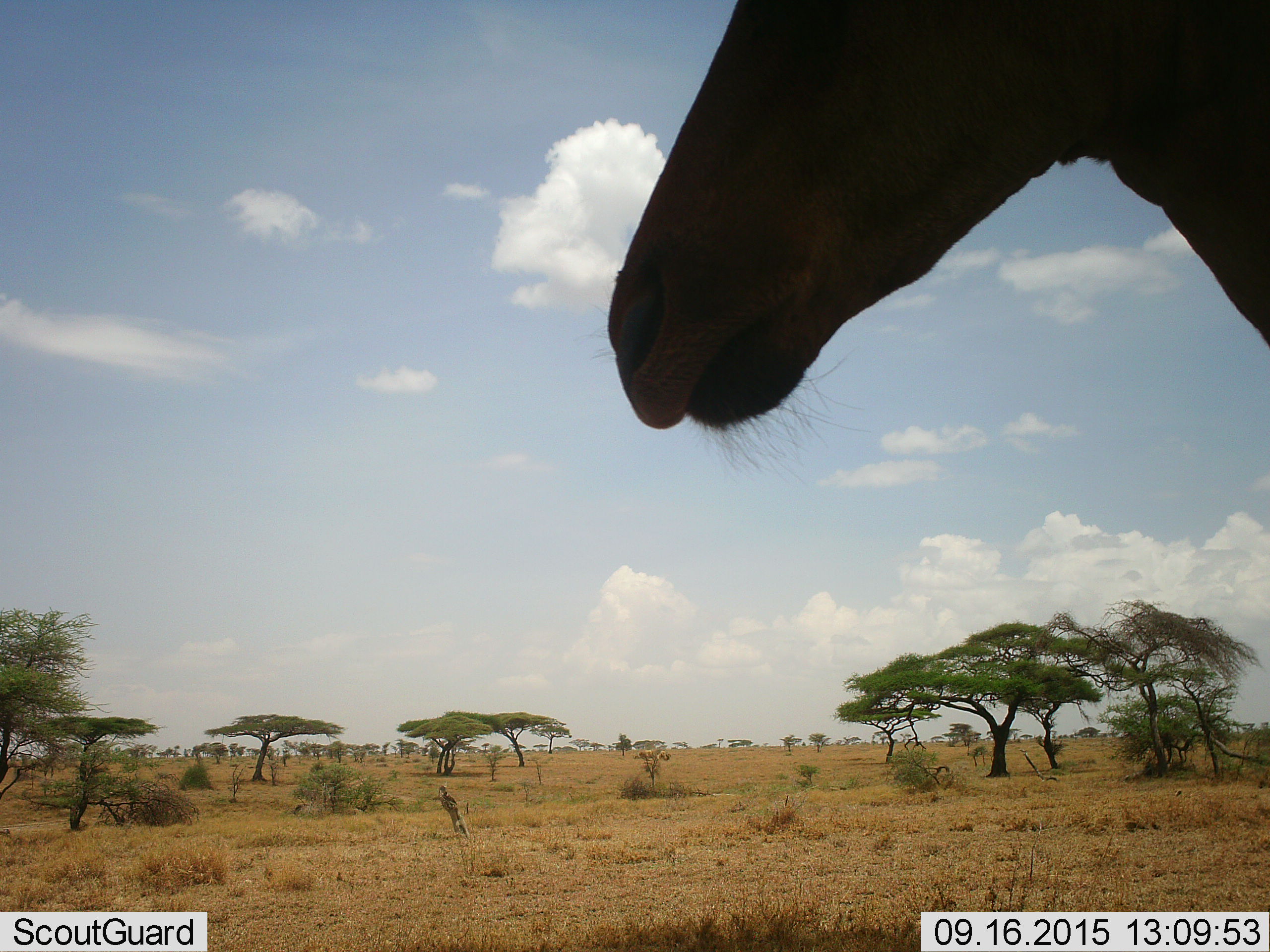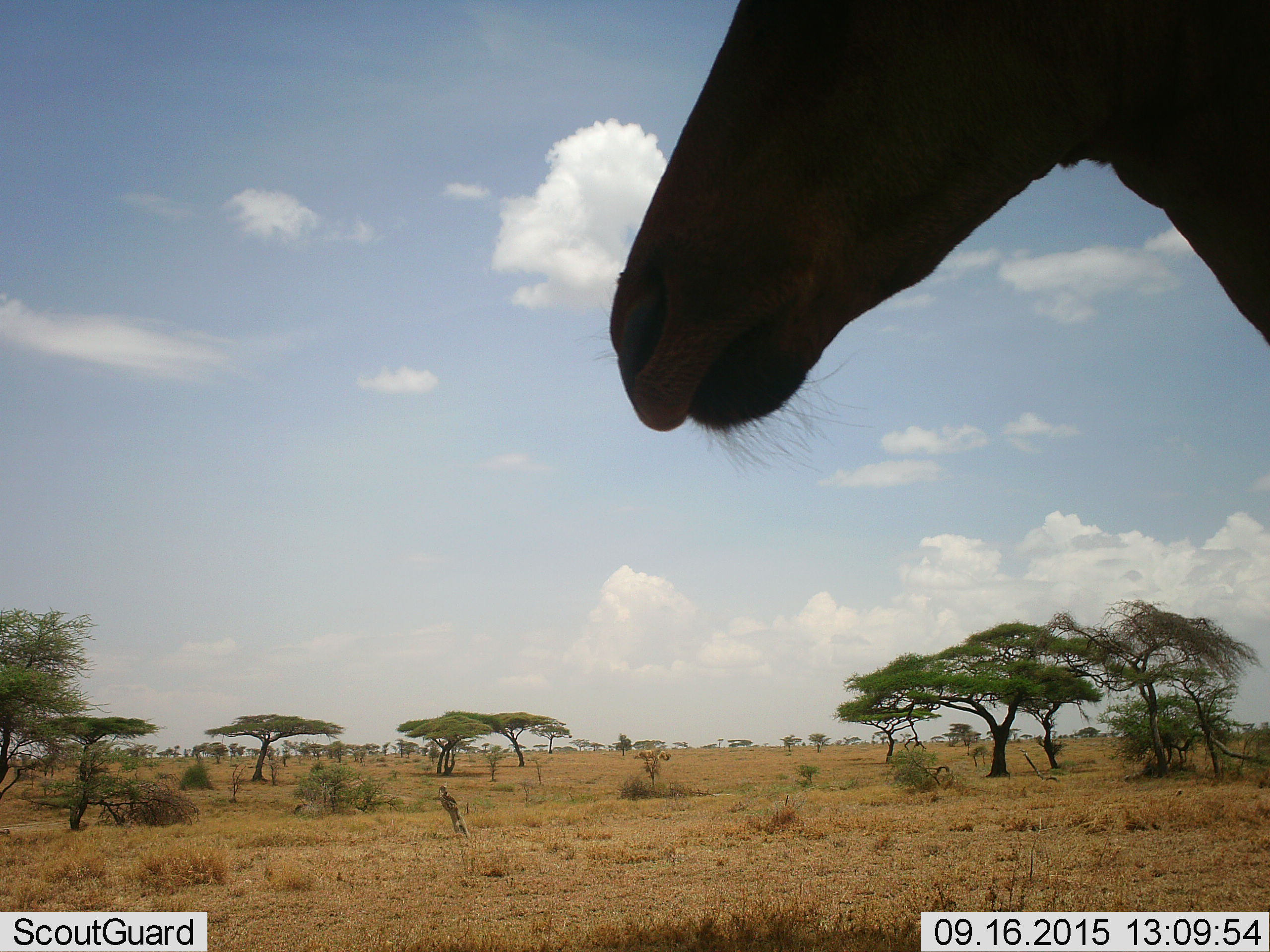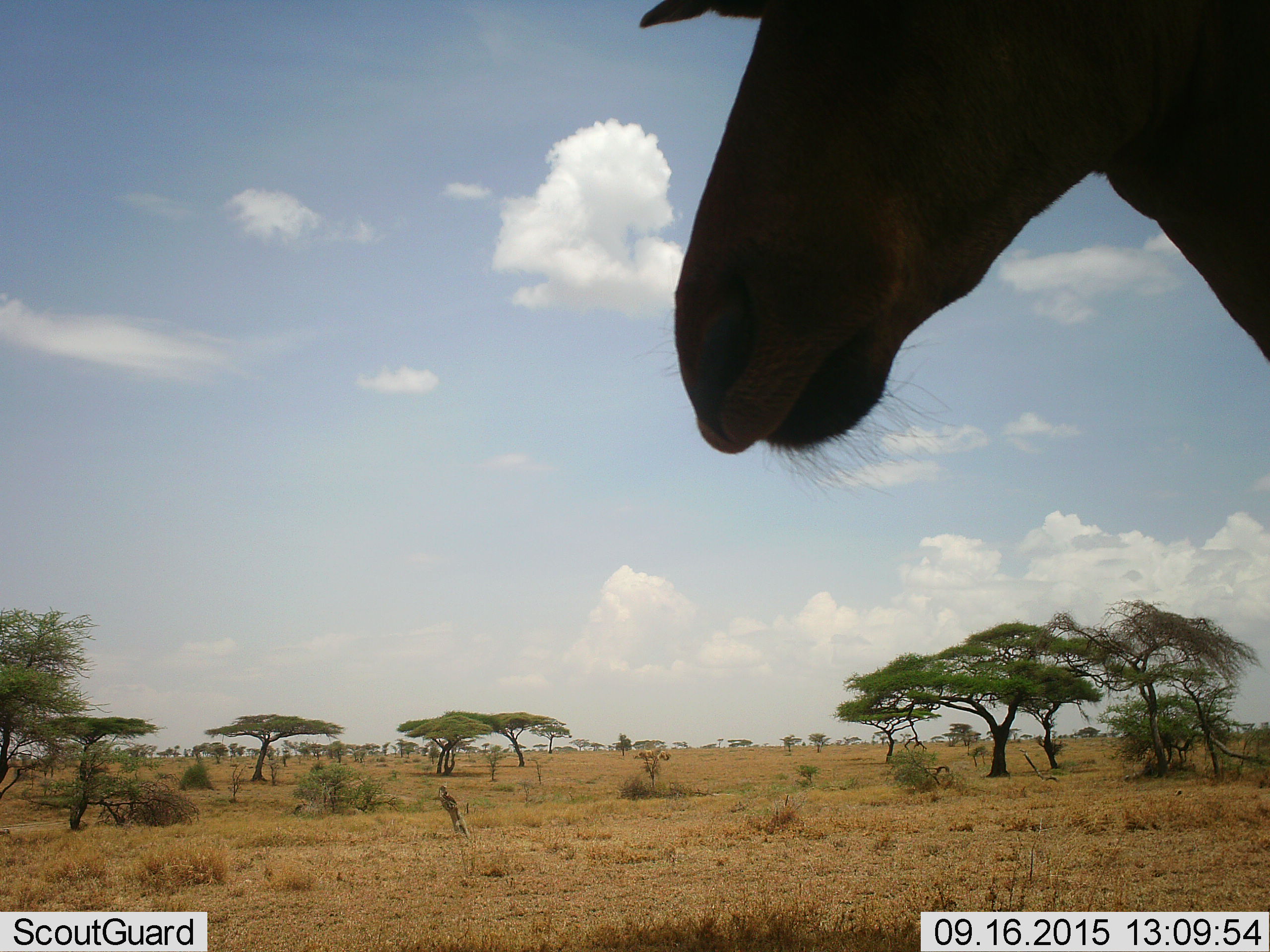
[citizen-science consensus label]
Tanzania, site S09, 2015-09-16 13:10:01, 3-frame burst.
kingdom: Animalia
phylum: Chordata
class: Mammalia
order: Artiodactyla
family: Bovidae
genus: Alcelaphus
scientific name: Alcelaphus buselaphus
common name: hartebeest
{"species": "hartebeest (Alcelaphus buselaphus)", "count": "1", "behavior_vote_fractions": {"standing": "100%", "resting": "0%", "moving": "0%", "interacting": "0%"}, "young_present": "0%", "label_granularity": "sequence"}